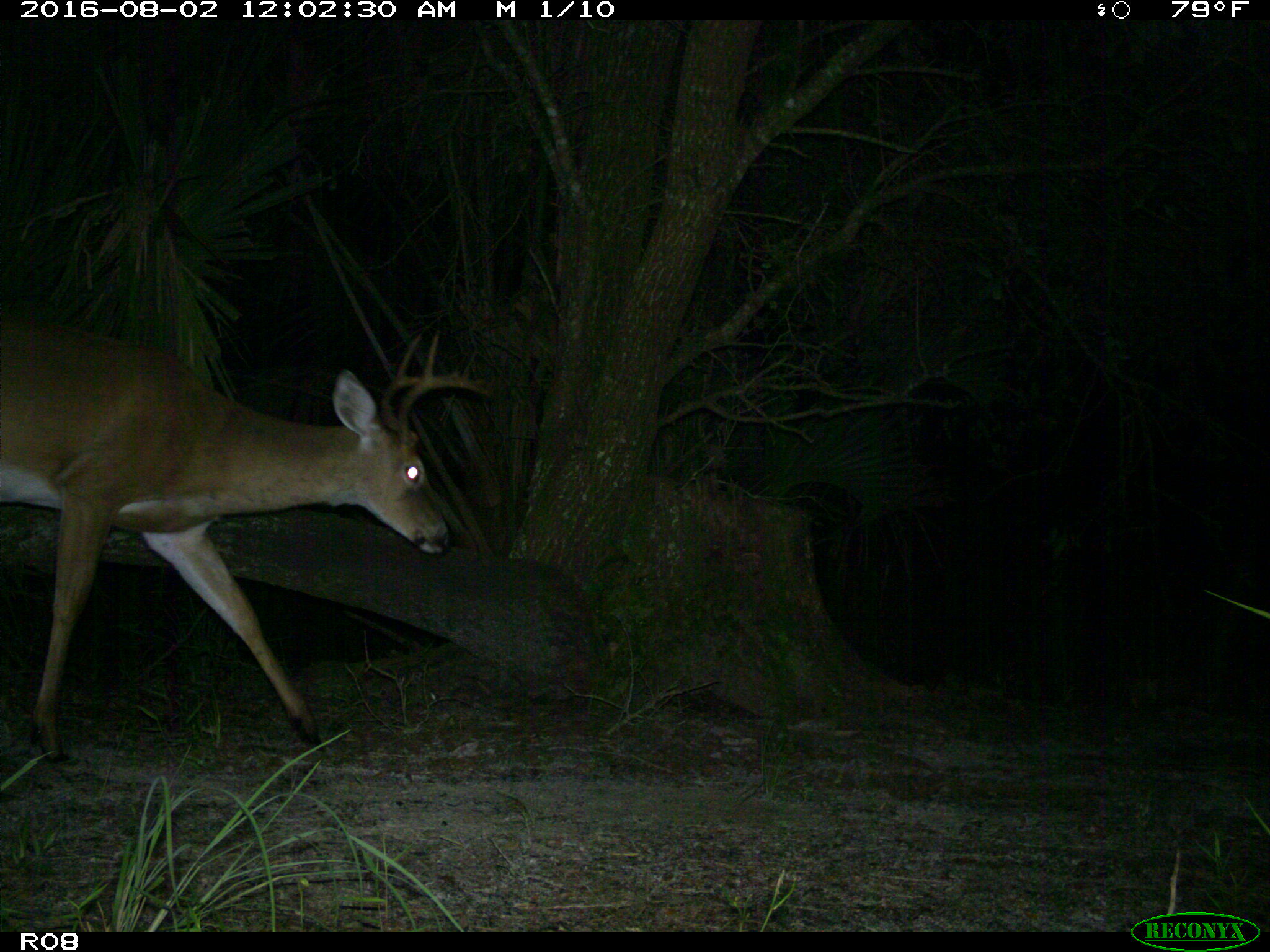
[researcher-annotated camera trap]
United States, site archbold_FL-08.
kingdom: Animalia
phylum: Chordata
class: Mammalia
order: Artiodactyla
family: Cervidae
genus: Odocoileus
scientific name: Odocoileus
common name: deer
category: unidentified deer